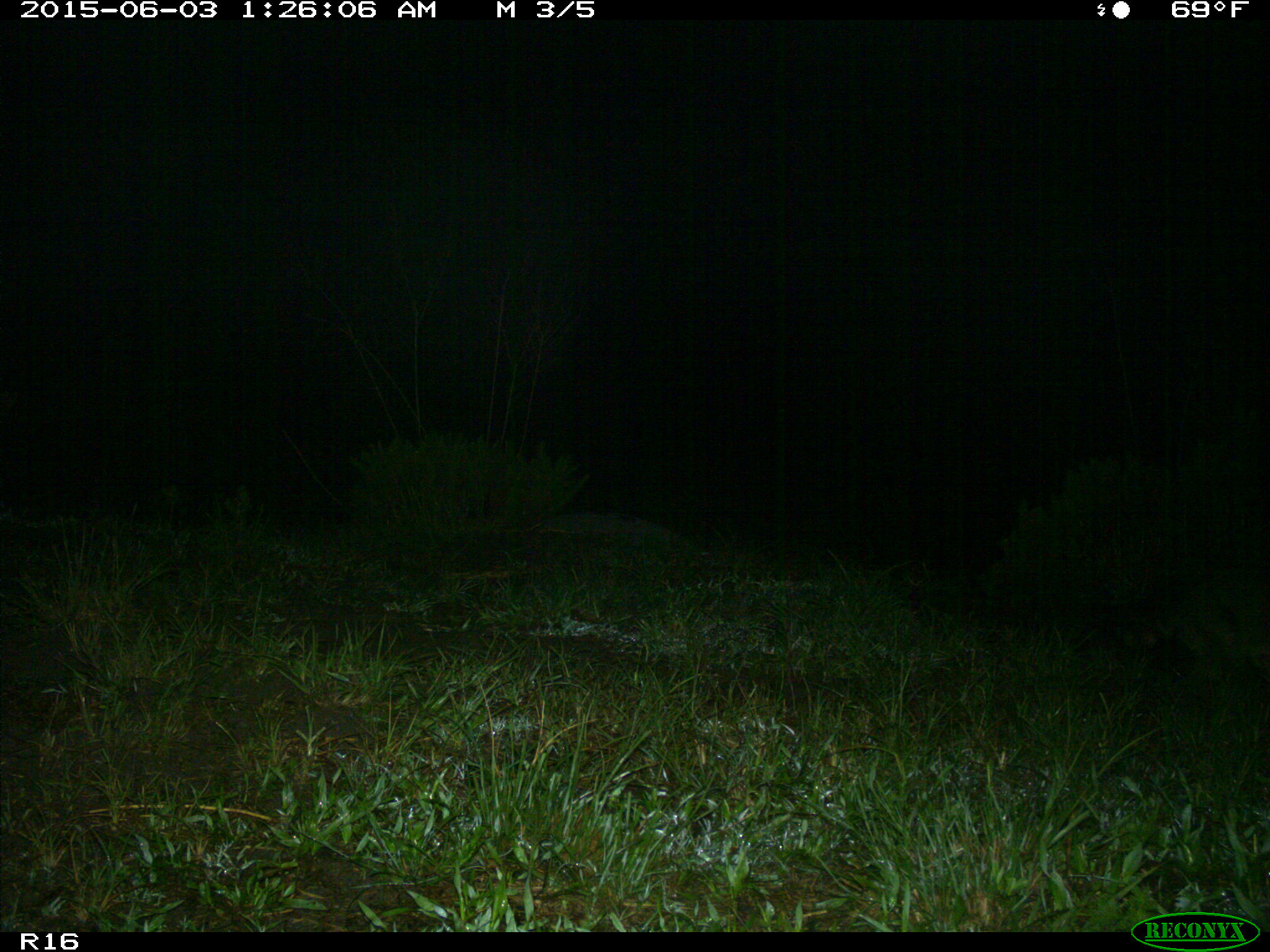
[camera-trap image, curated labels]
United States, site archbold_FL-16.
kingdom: Animalia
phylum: Chordata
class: Mammalia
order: Carnivora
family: Procyonidae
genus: Procyon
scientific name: Procyon lotor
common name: common raccoon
Procyon lotor (common raccoon).